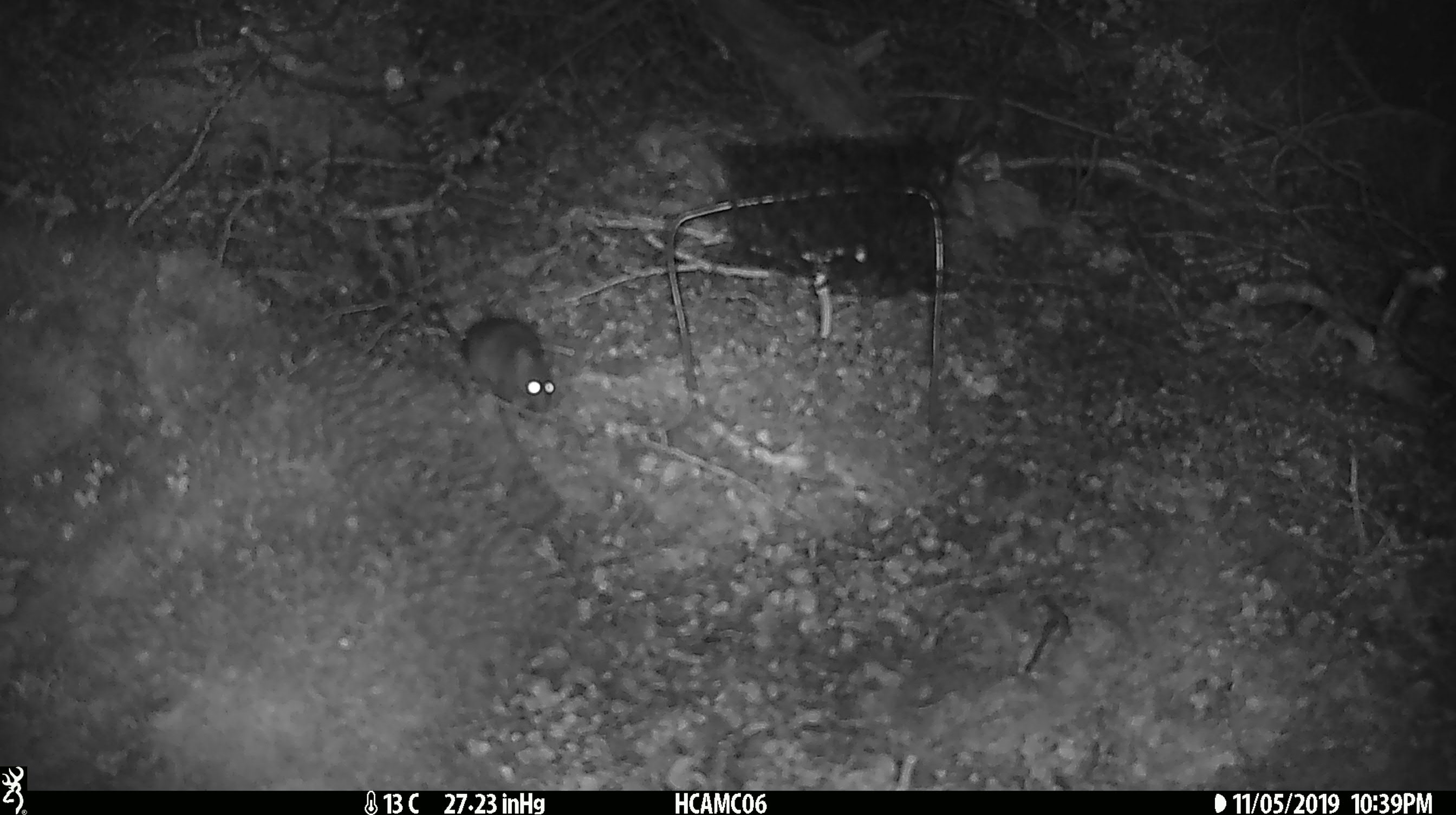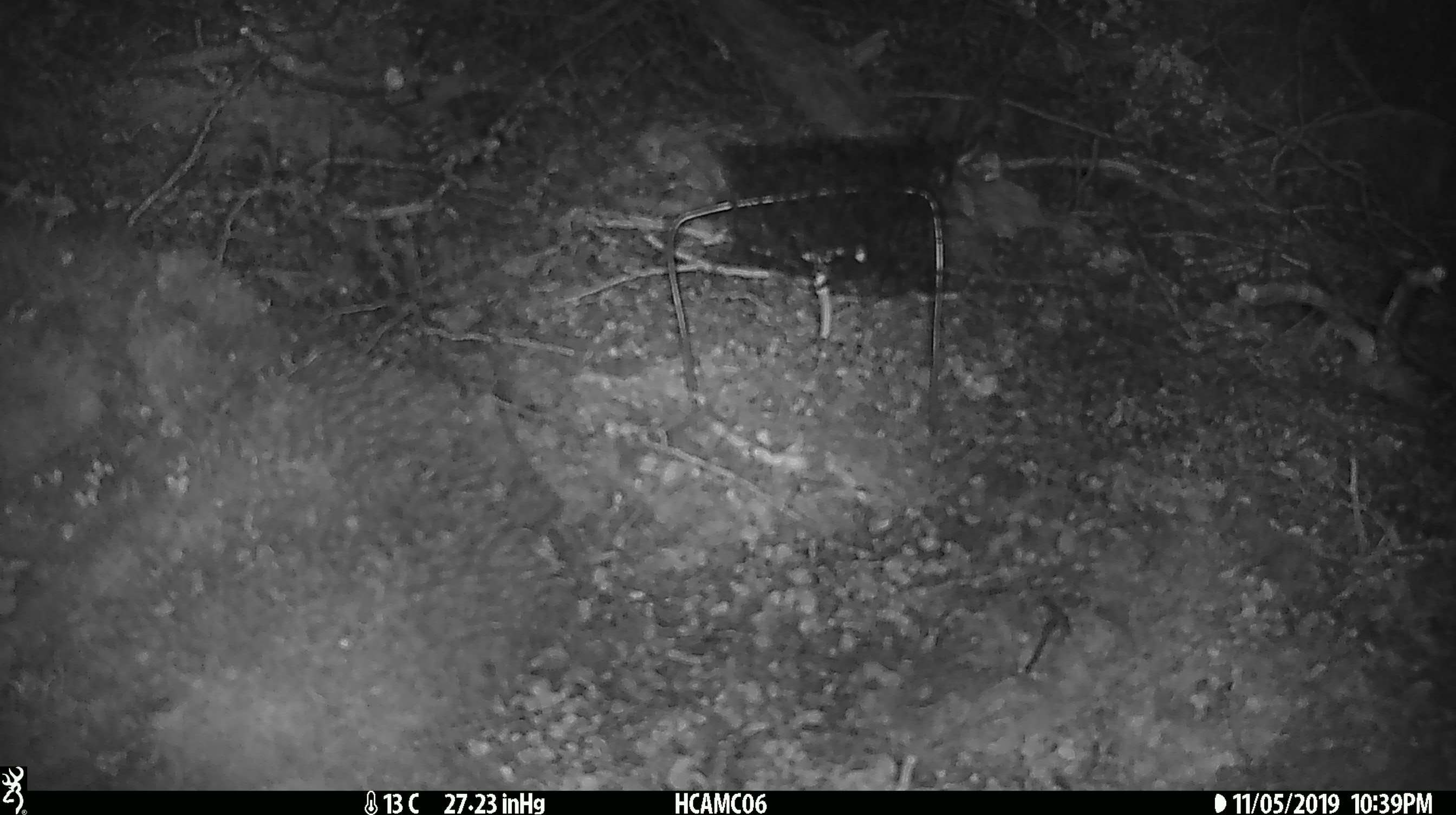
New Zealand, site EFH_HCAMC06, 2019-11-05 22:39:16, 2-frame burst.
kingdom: Animalia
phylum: Chordata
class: Mammalia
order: Rodentia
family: Muridae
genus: Mus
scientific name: Mus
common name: mouse